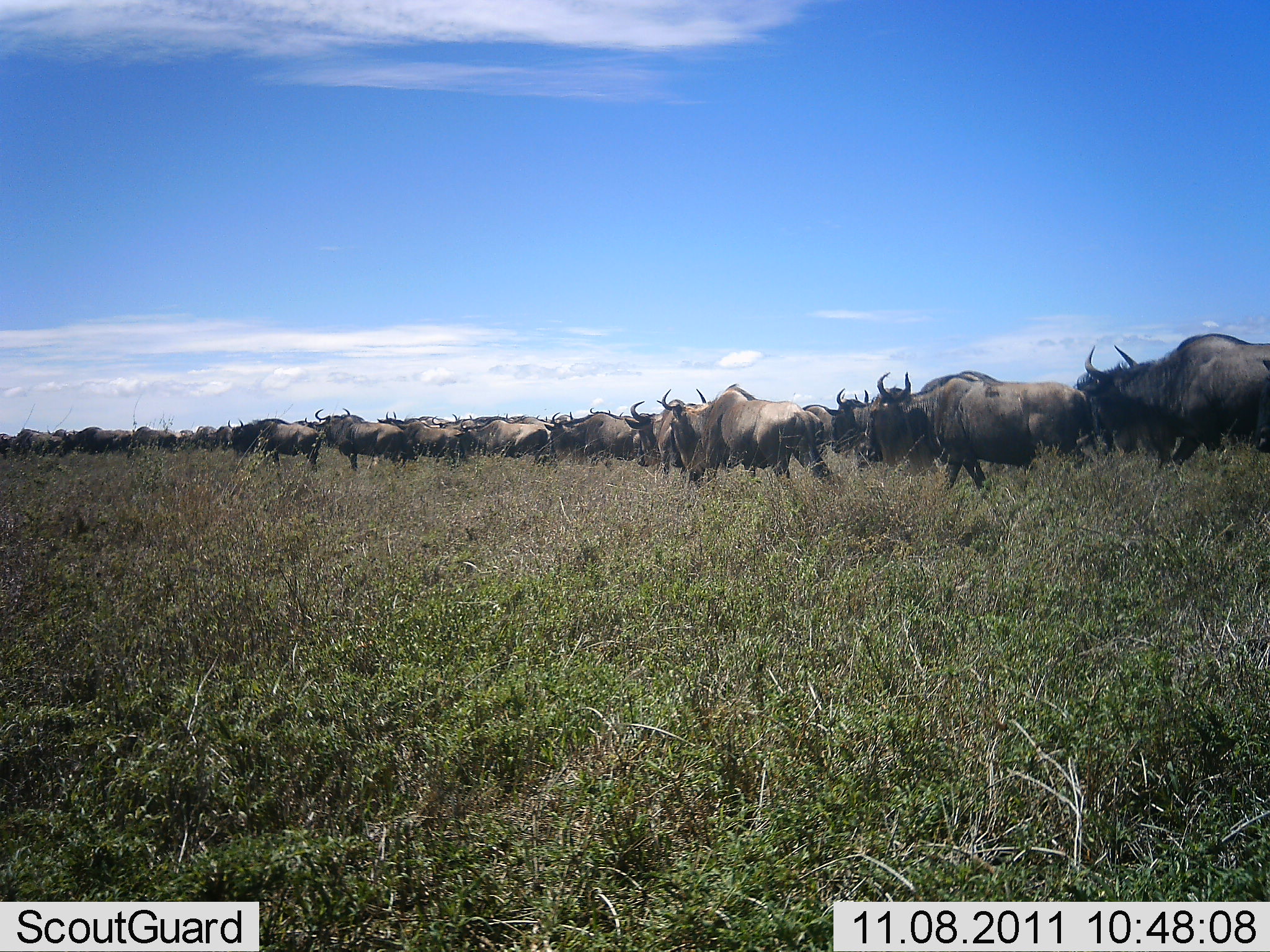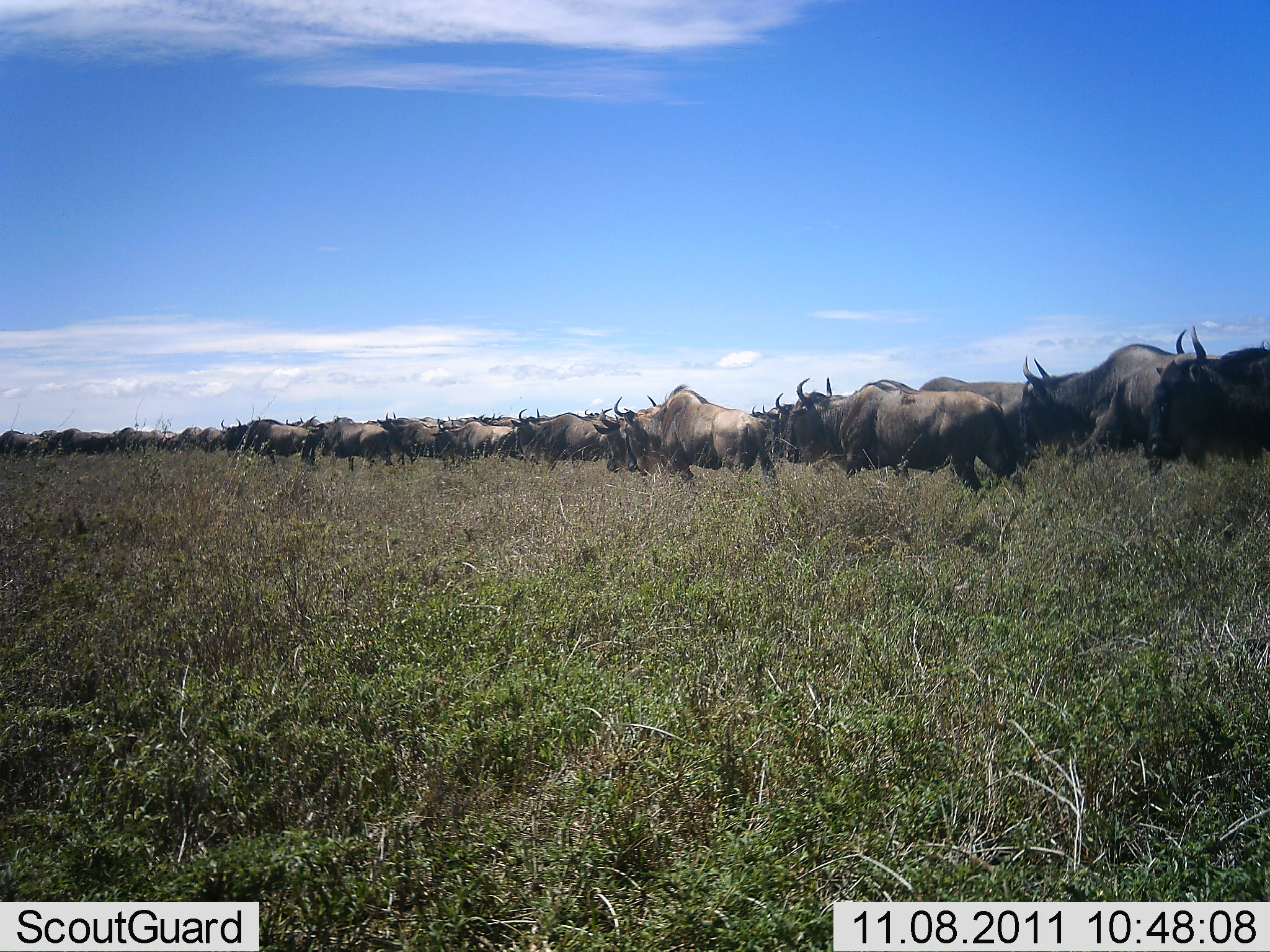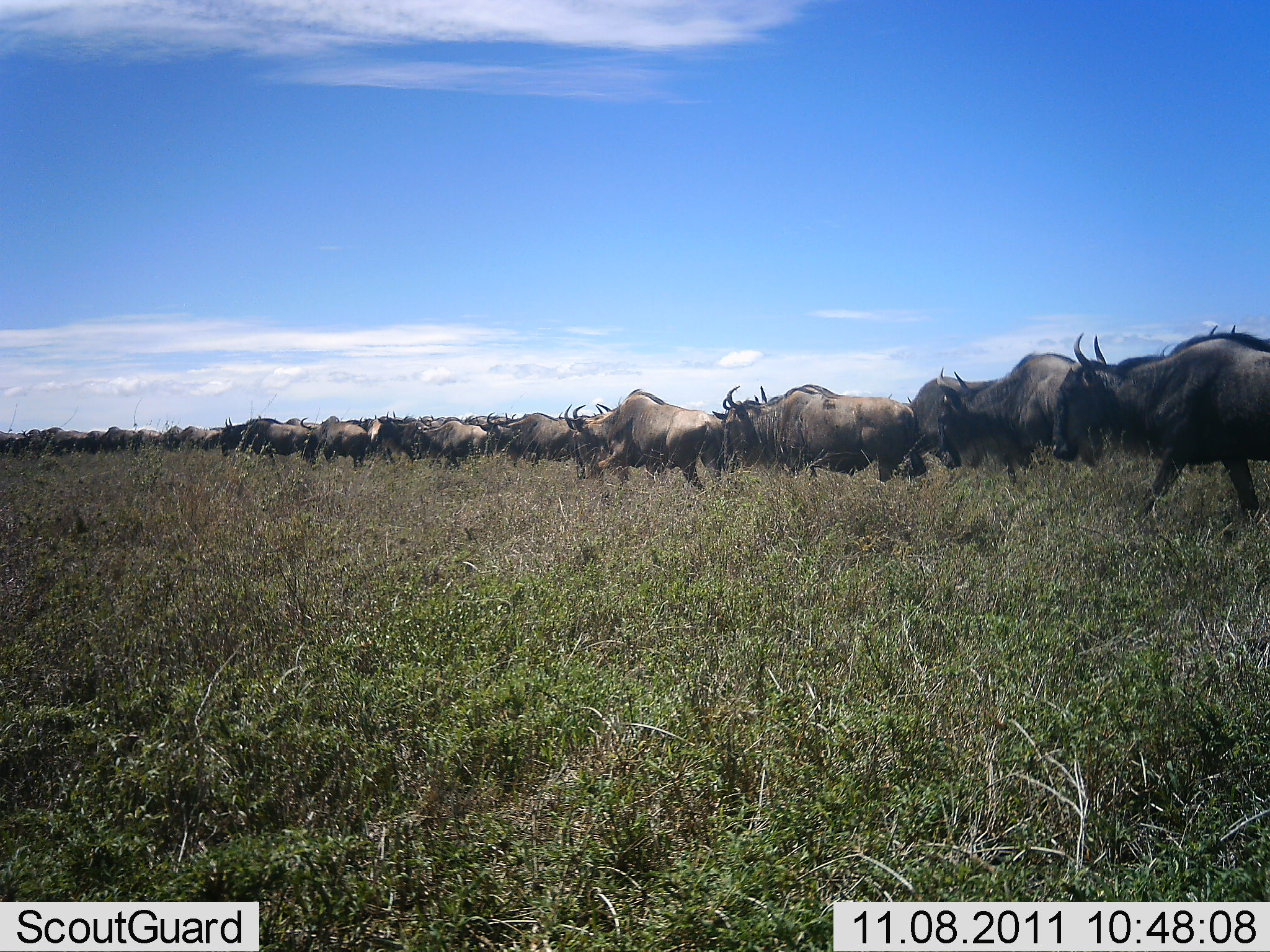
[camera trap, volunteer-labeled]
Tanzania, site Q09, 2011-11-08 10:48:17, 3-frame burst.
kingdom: Animalia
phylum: Chordata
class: Mammalia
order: Artiodactyla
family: Bovidae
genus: Connochaetes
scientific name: Connochaetes taurinus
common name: blue wildebeest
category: wildebeest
Wildebeest (blue wildebeest) (Connochaetes taurinus), count 51+. Behavior (volunteer vote fractions): standing 7%, resting 0%, moving 100%, interacting 0%. Young present (vote fraction): 0%. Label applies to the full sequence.